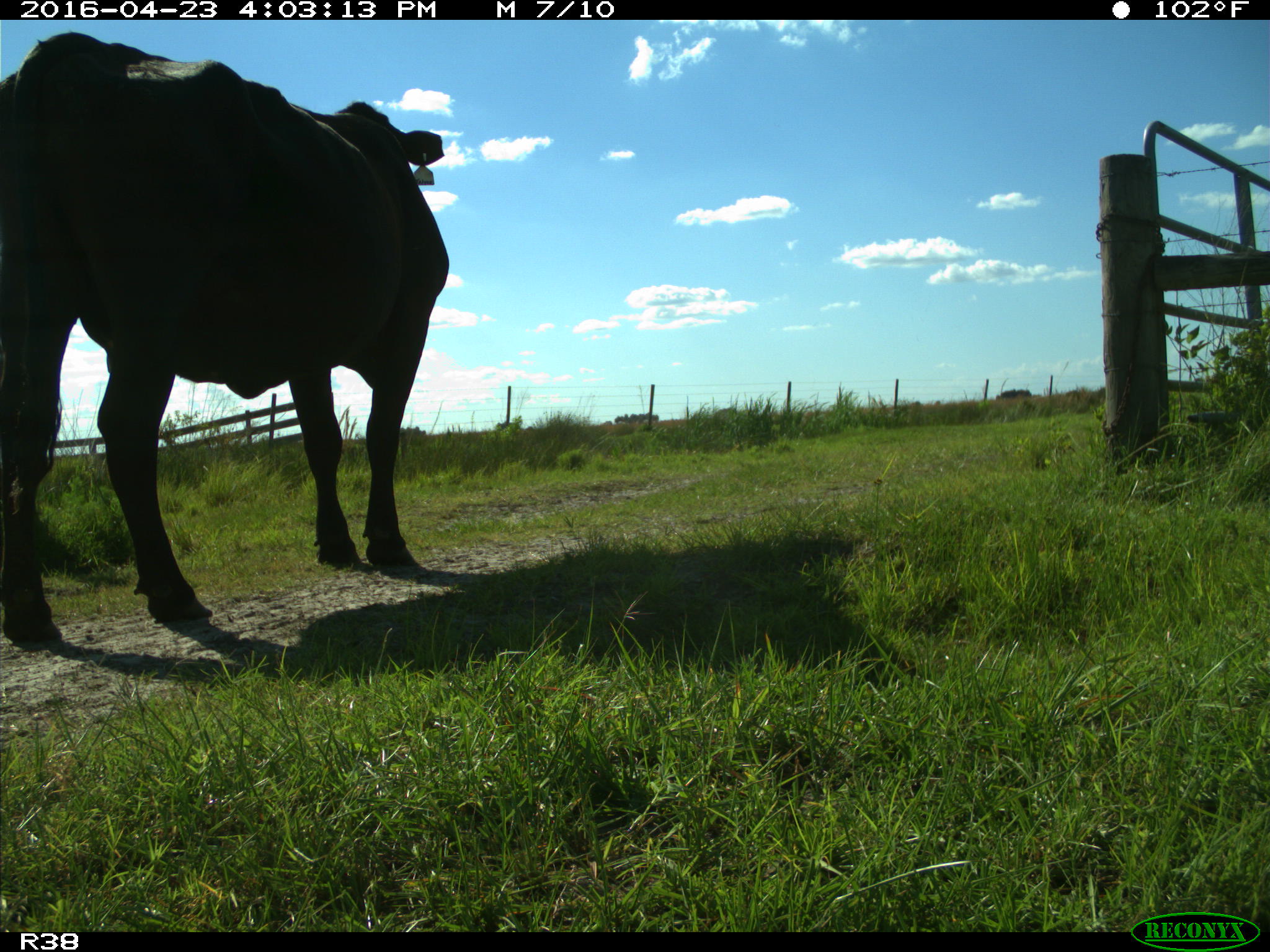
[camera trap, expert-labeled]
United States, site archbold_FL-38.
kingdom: Animalia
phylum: Chordata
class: Mammalia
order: Artiodactyla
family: Bovidae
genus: Bos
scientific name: Bos taurus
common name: domestic cow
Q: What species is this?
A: Bos taurus (domestic cow).